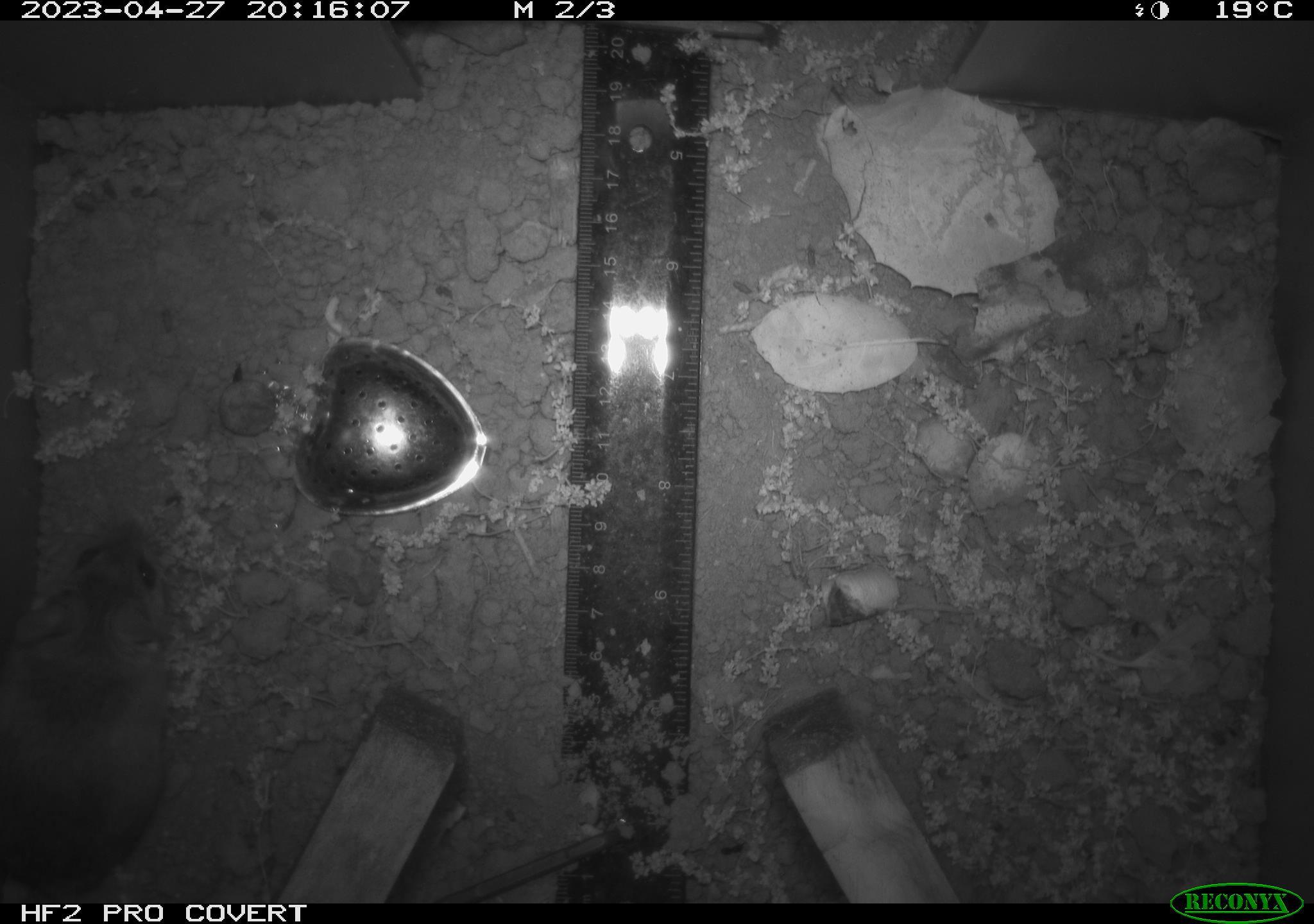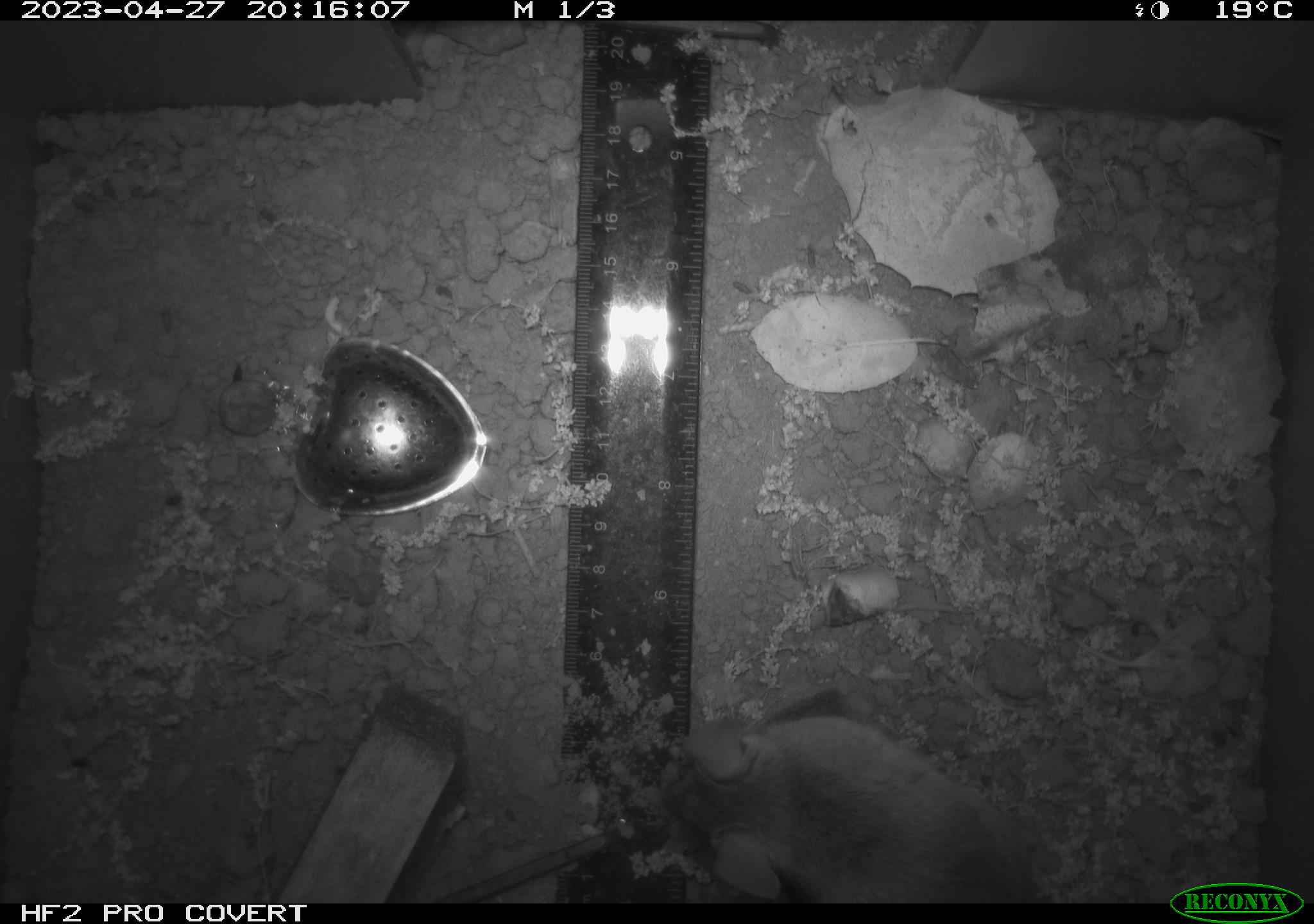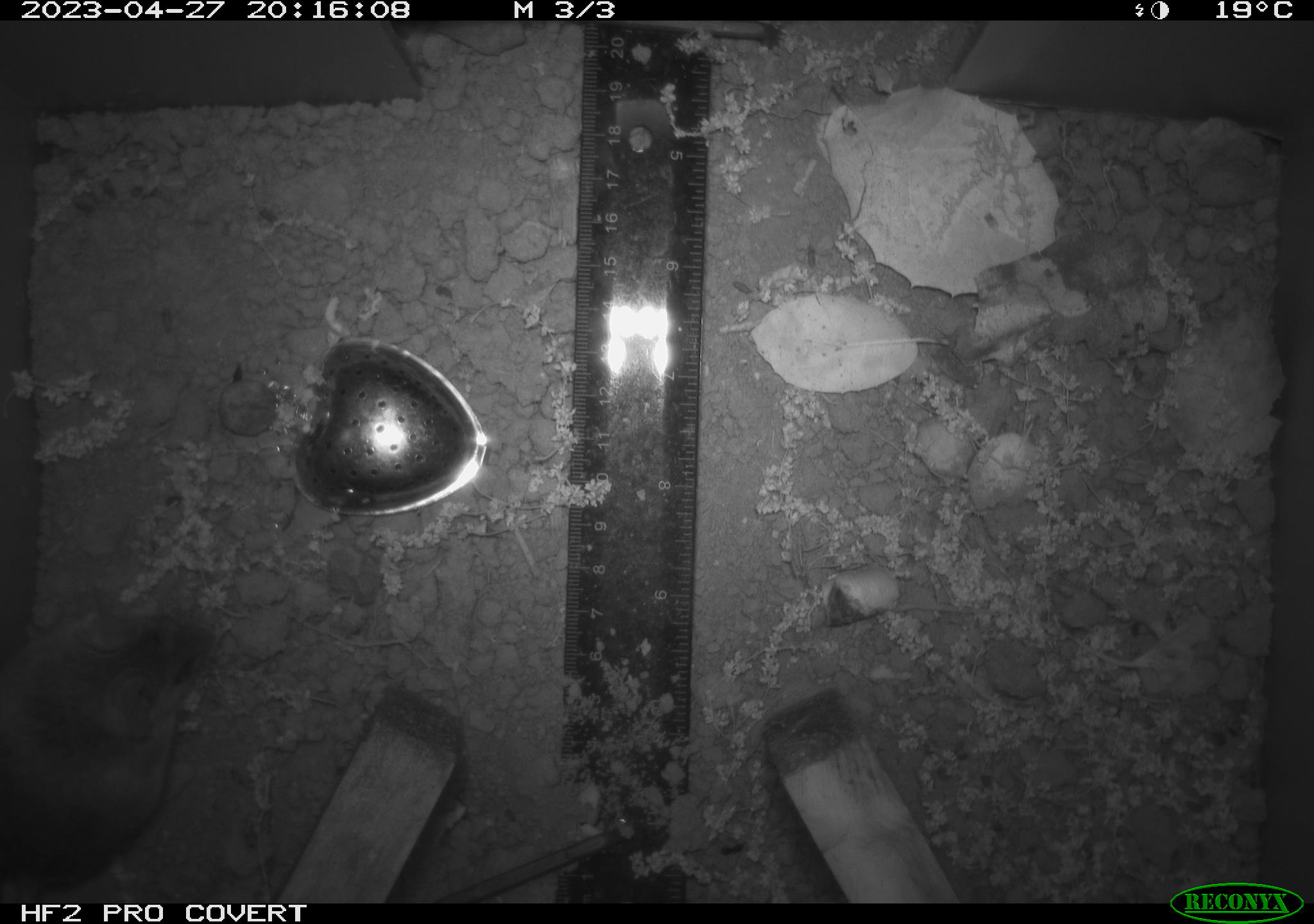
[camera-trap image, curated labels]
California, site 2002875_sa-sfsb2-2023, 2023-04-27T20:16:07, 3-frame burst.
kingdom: Animalia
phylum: Chordata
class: Mammalia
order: Rodentia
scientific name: Rodentia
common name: mouse species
Mouse species (Rodentia).